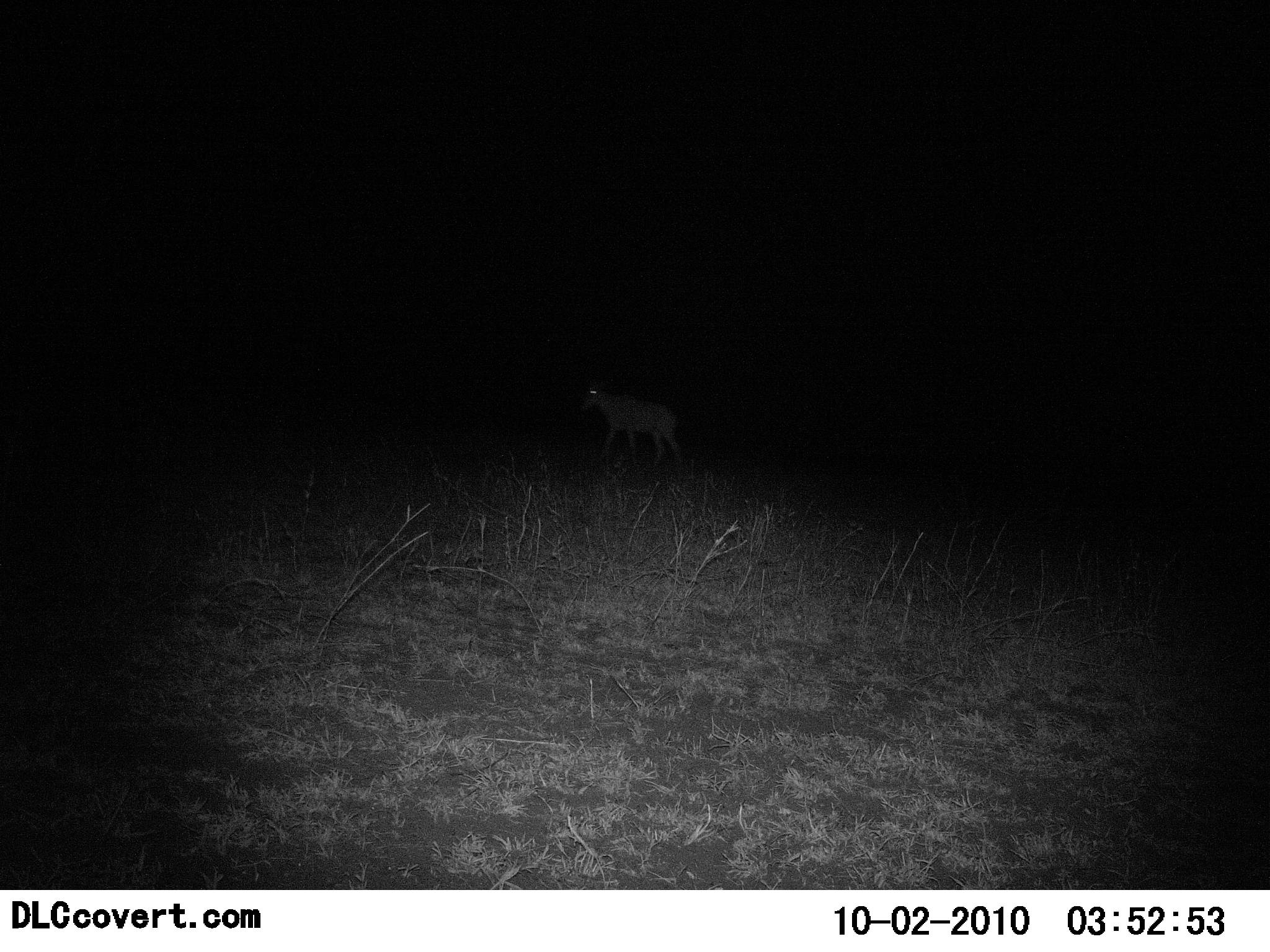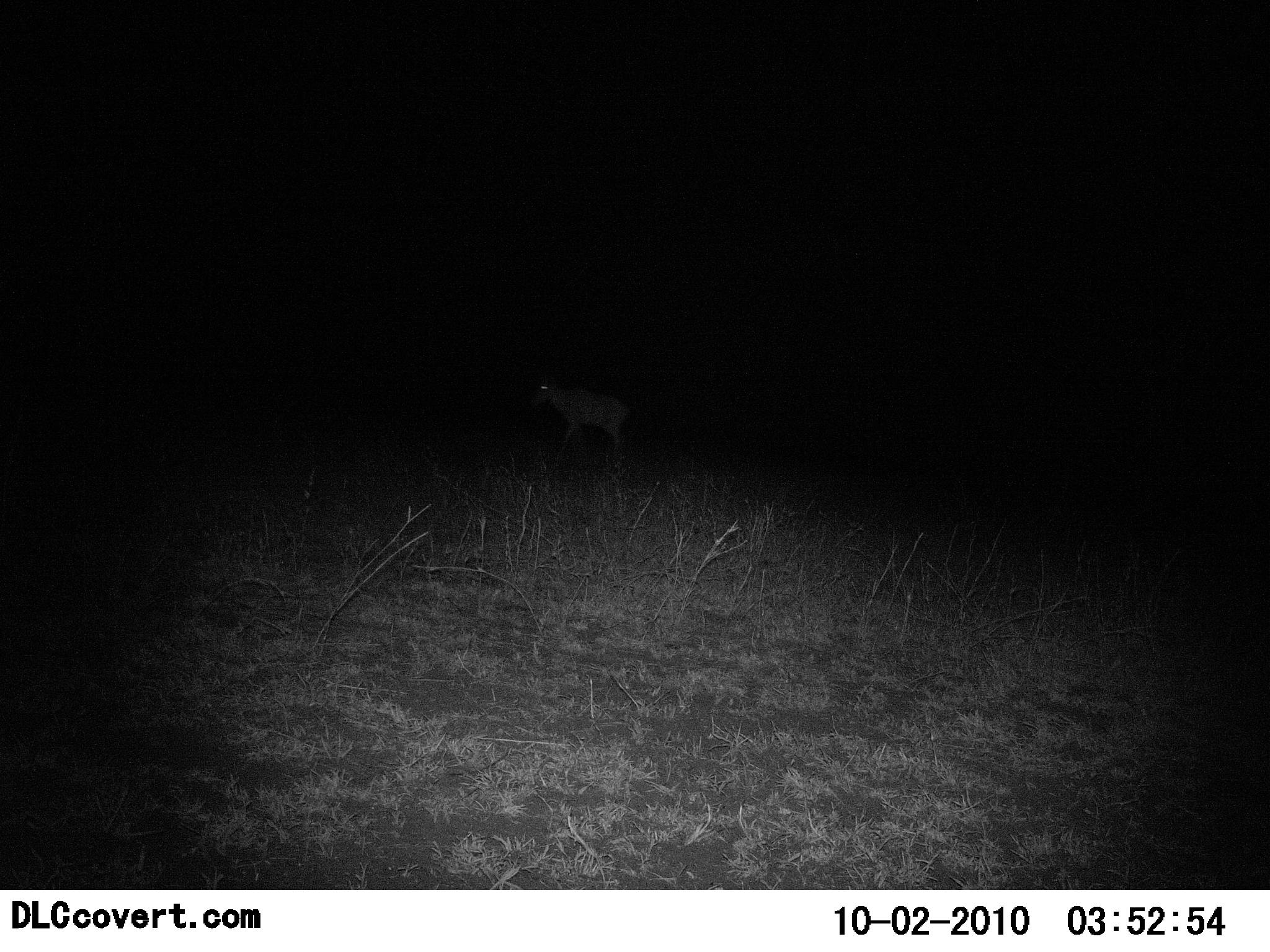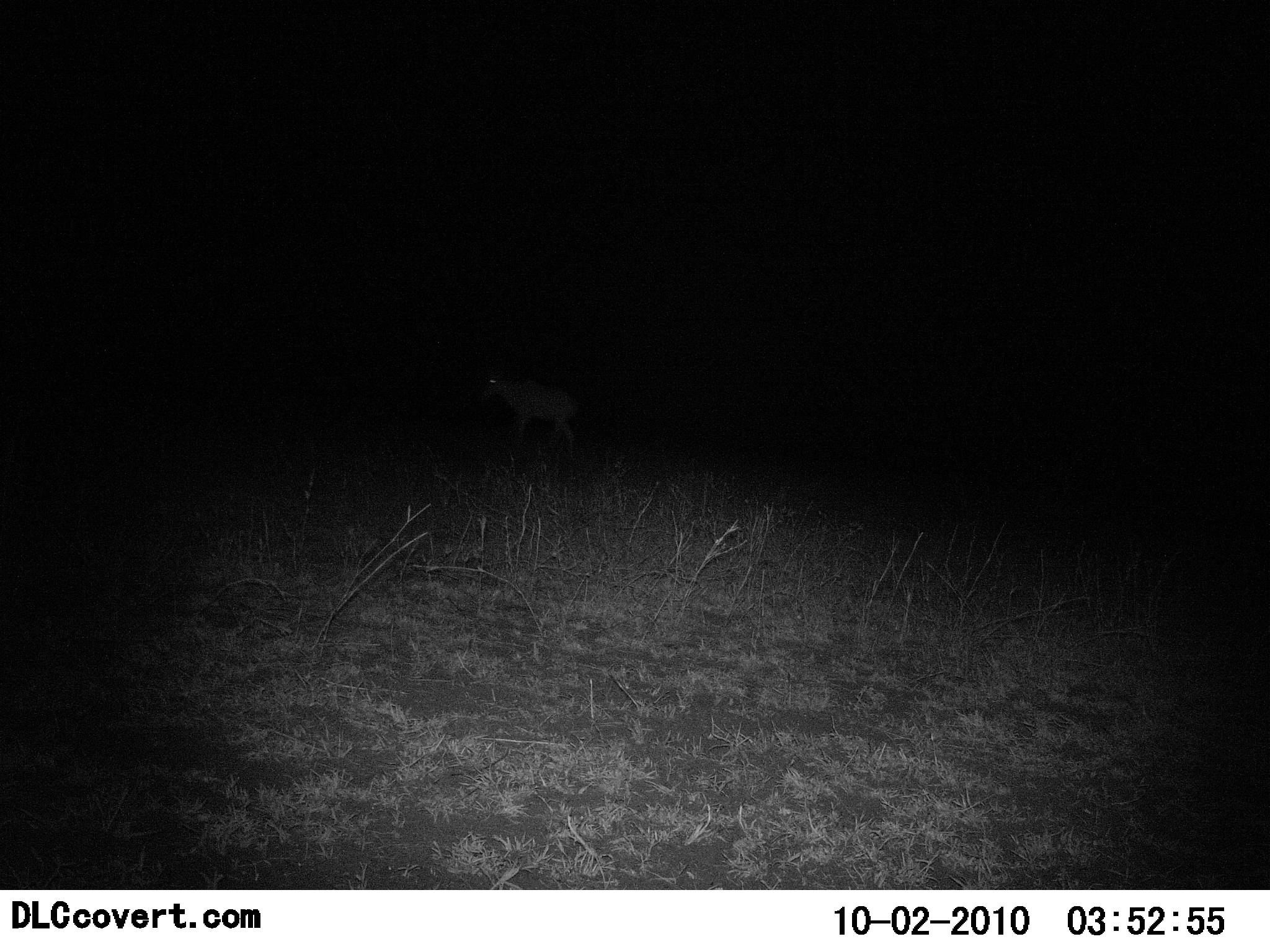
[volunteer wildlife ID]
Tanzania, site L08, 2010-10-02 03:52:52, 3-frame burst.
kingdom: Animalia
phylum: Chordata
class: Mammalia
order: Artiodactyla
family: Bovidae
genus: Alcelaphus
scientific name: Alcelaphus buselaphus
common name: hartebeest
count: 1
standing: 10%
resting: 0%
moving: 100%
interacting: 0%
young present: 0%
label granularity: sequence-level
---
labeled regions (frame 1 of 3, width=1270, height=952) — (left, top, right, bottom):
animal: (577, 381, 682, 468)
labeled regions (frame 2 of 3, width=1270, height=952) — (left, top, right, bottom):
animal: (529, 375, 631, 462)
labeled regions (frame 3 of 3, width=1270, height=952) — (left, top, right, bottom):
animal: (479, 370, 584, 458)